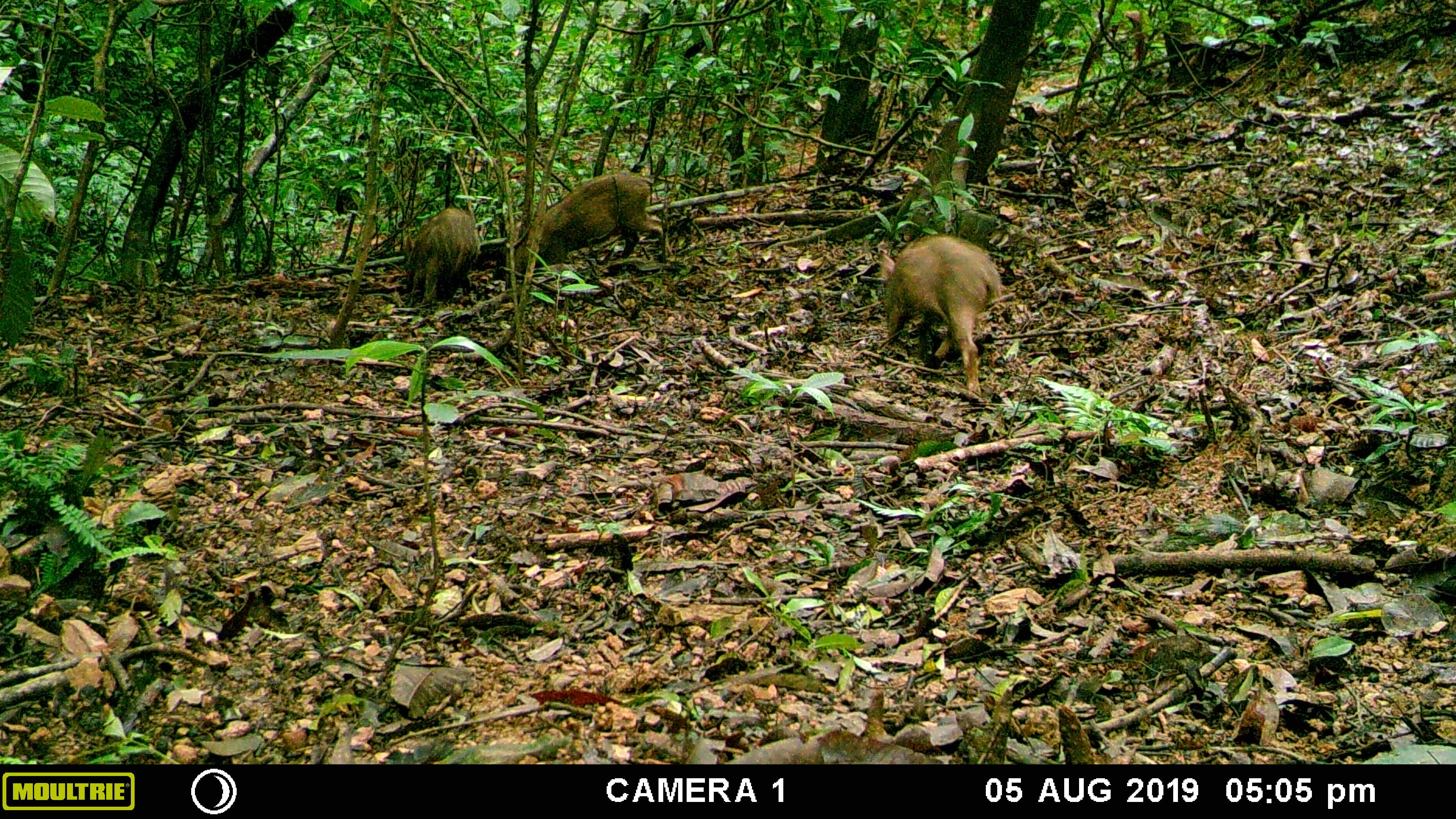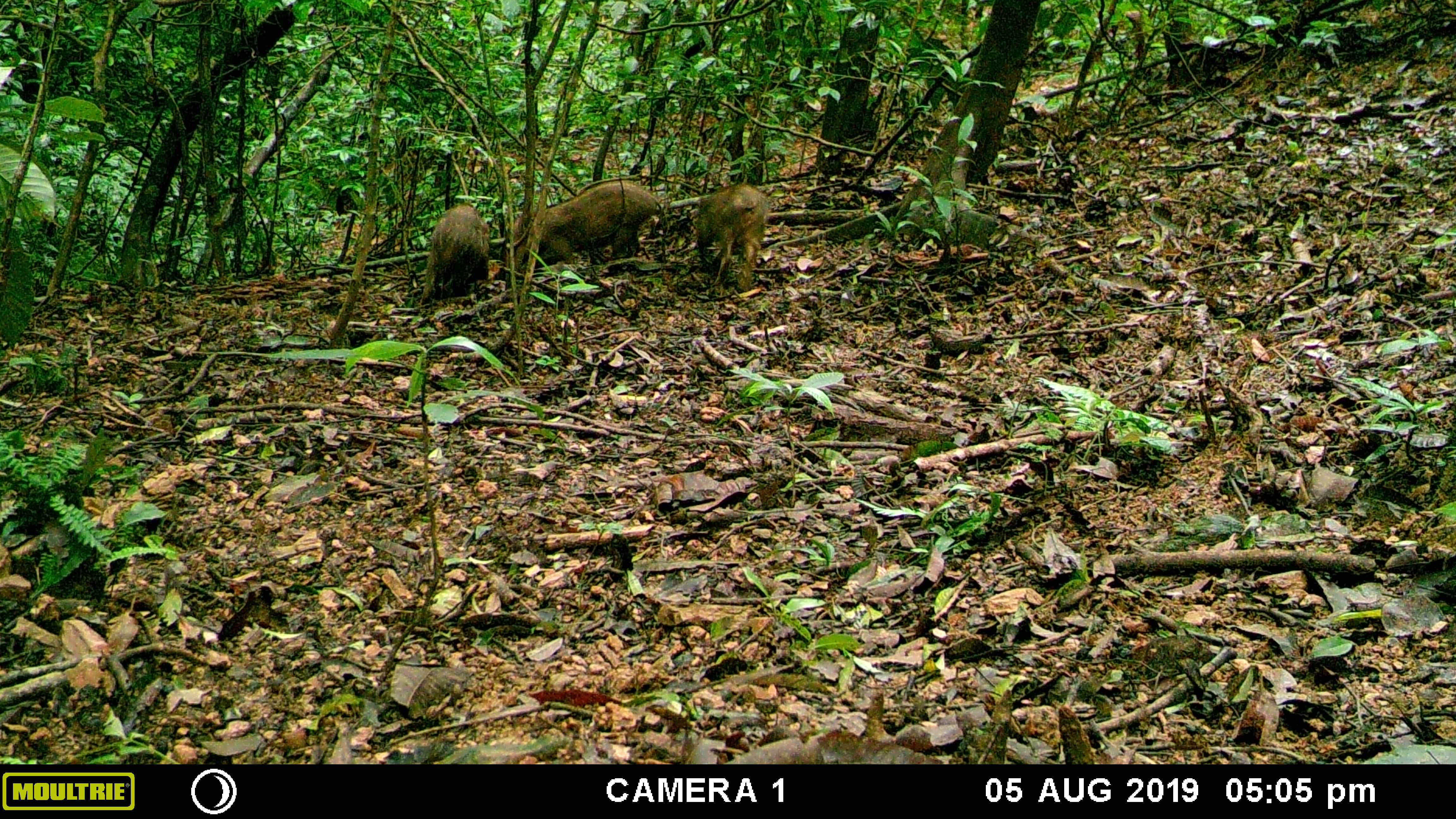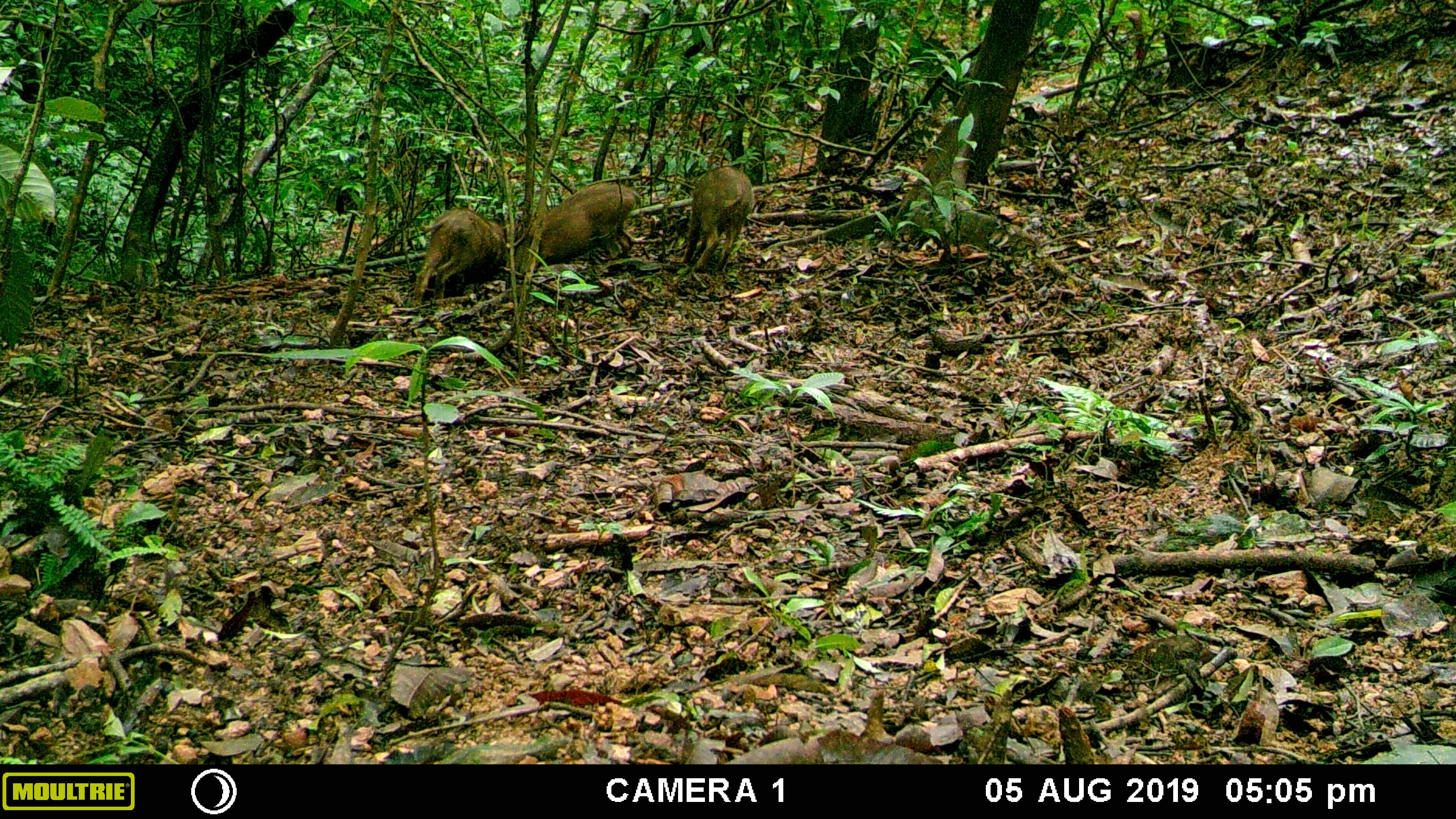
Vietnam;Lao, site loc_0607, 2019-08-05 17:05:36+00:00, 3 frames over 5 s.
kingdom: Animalia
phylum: Chordata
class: Mammalia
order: Artiodactyla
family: Suidae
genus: Sus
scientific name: Sus scrofa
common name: eurasian wild pig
Eurasian wild pig (Sus scrofa). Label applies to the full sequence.